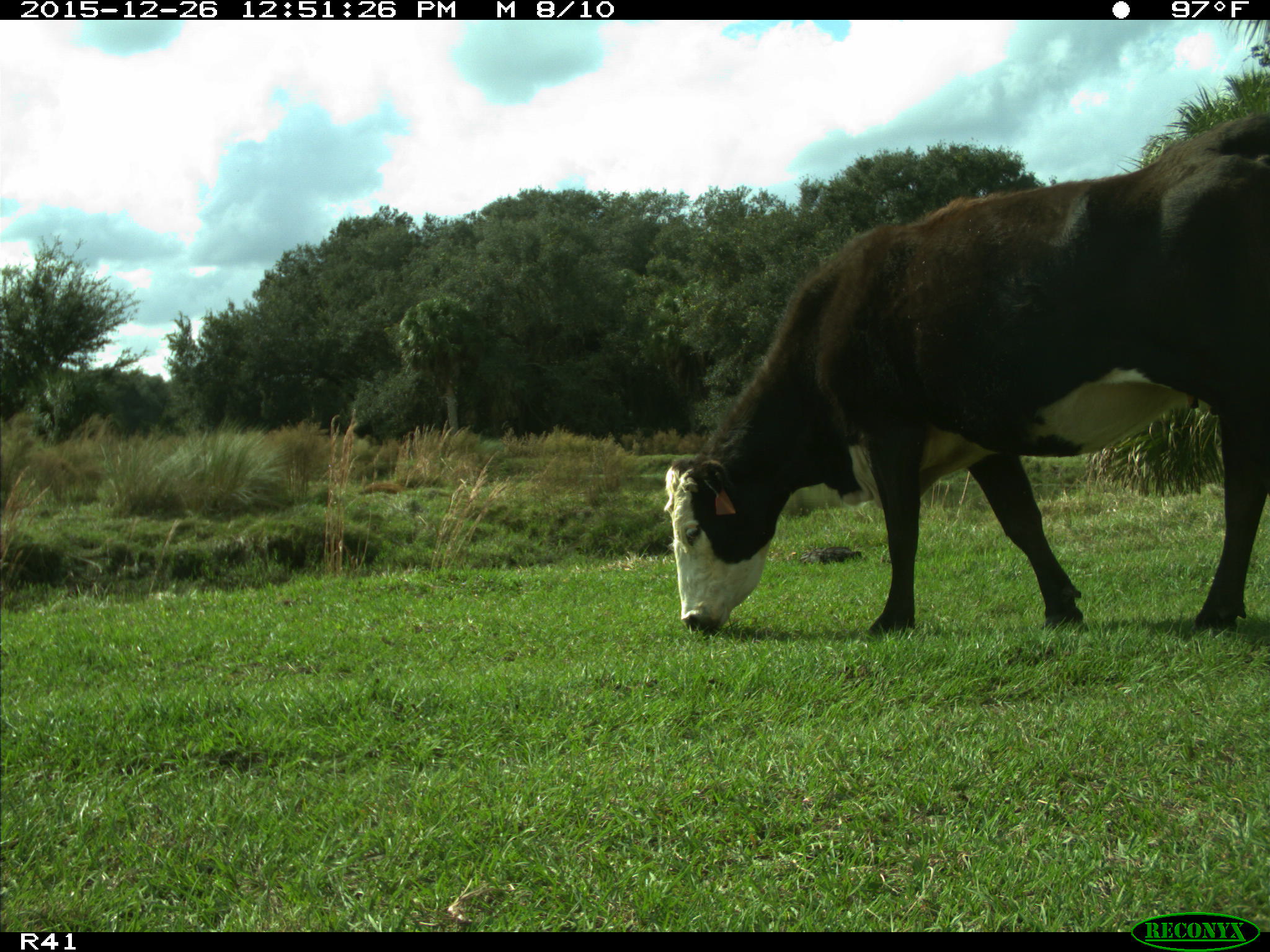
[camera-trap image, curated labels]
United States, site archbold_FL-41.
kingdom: Animalia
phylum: Chordata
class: Mammalia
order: Artiodactyla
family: Bovidae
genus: Bos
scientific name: Bos taurus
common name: domestic cow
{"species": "Bos taurus (domestic cow)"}